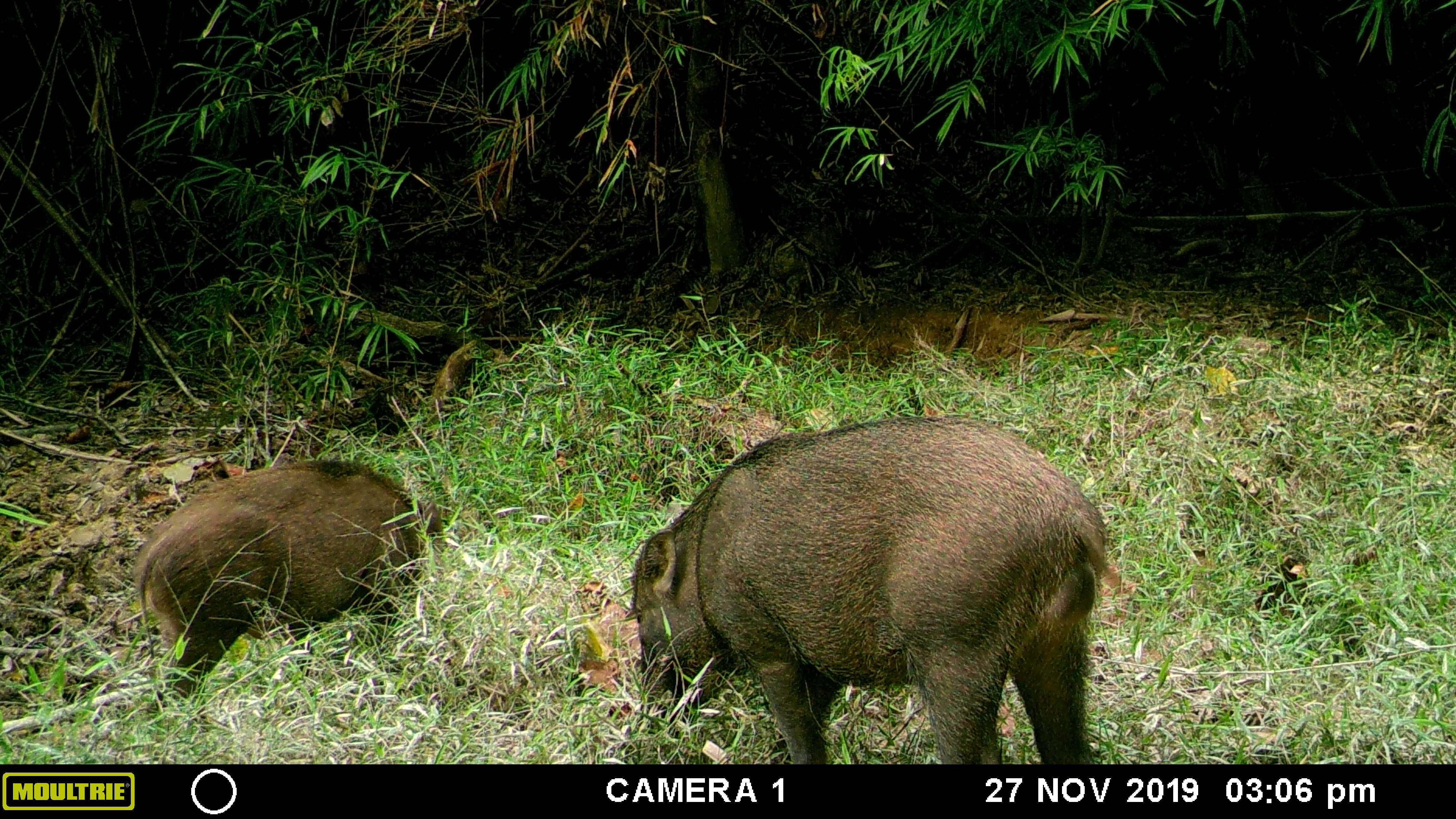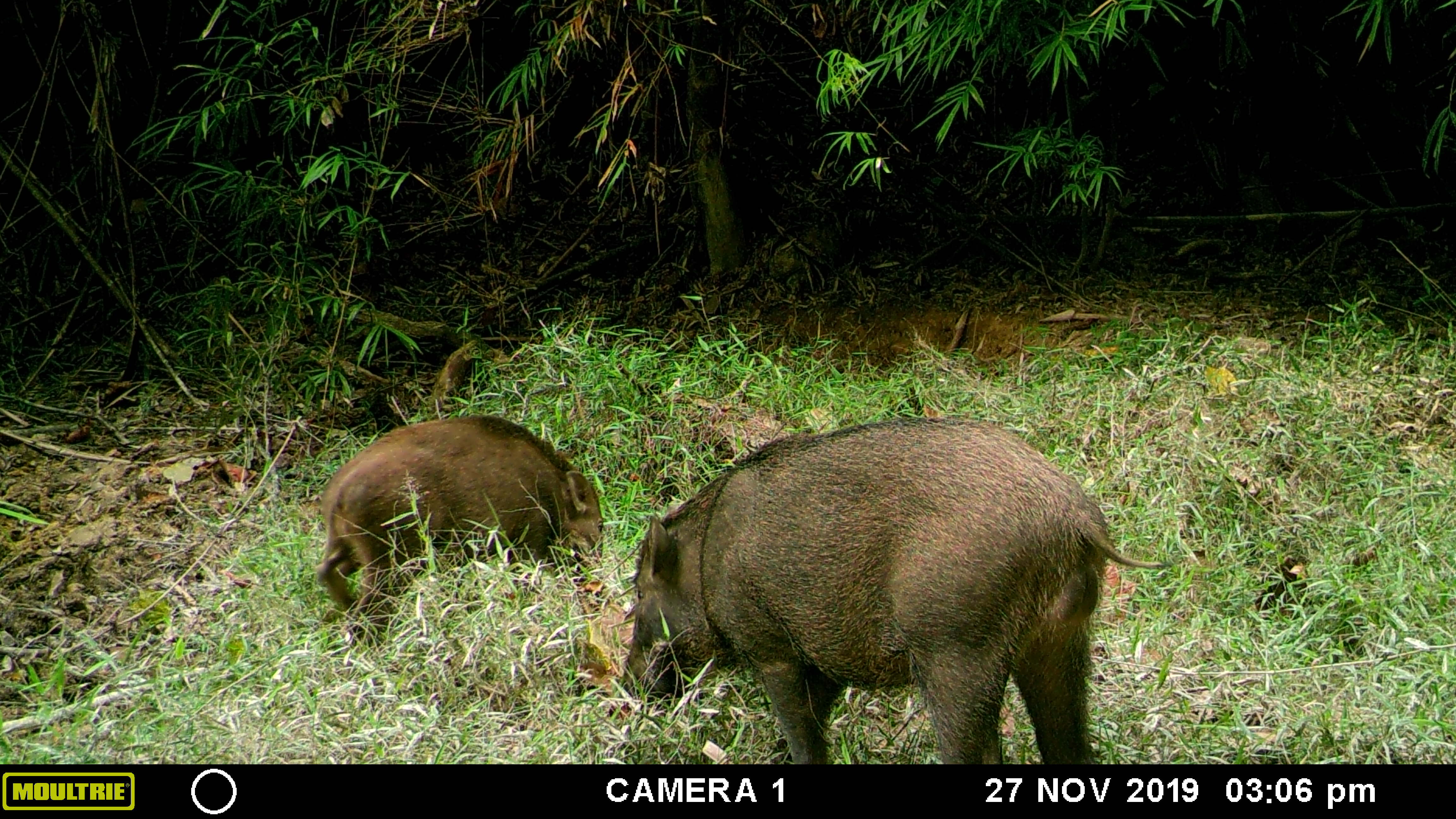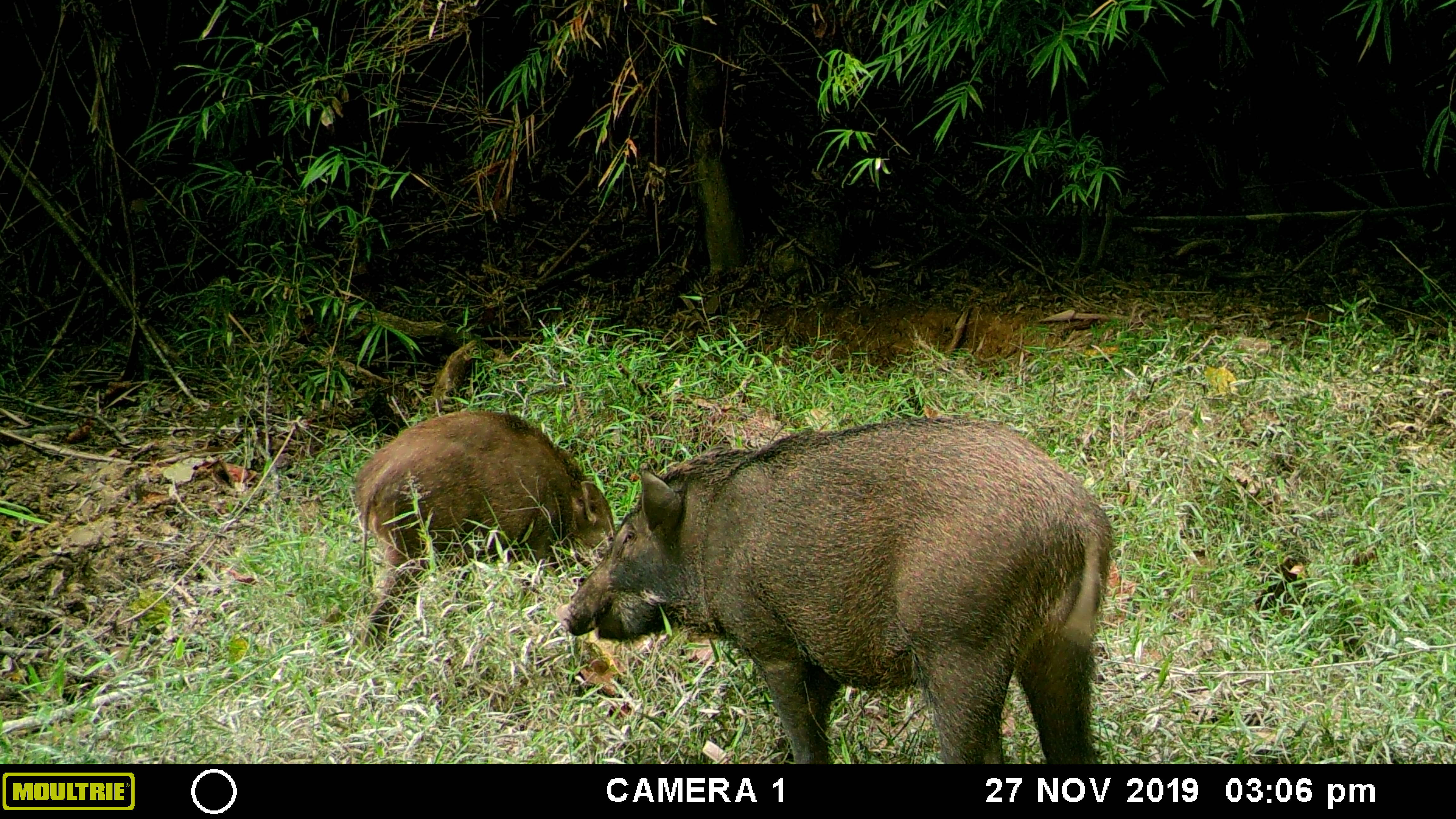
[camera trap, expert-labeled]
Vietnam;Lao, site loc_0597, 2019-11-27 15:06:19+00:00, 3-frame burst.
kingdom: Animalia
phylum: Chordata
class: Mammalia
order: Artiodactyla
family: Suidae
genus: Sus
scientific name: Sus scrofa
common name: eurasian wild pig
Eurasian wild pig (Sus scrofa). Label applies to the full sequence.